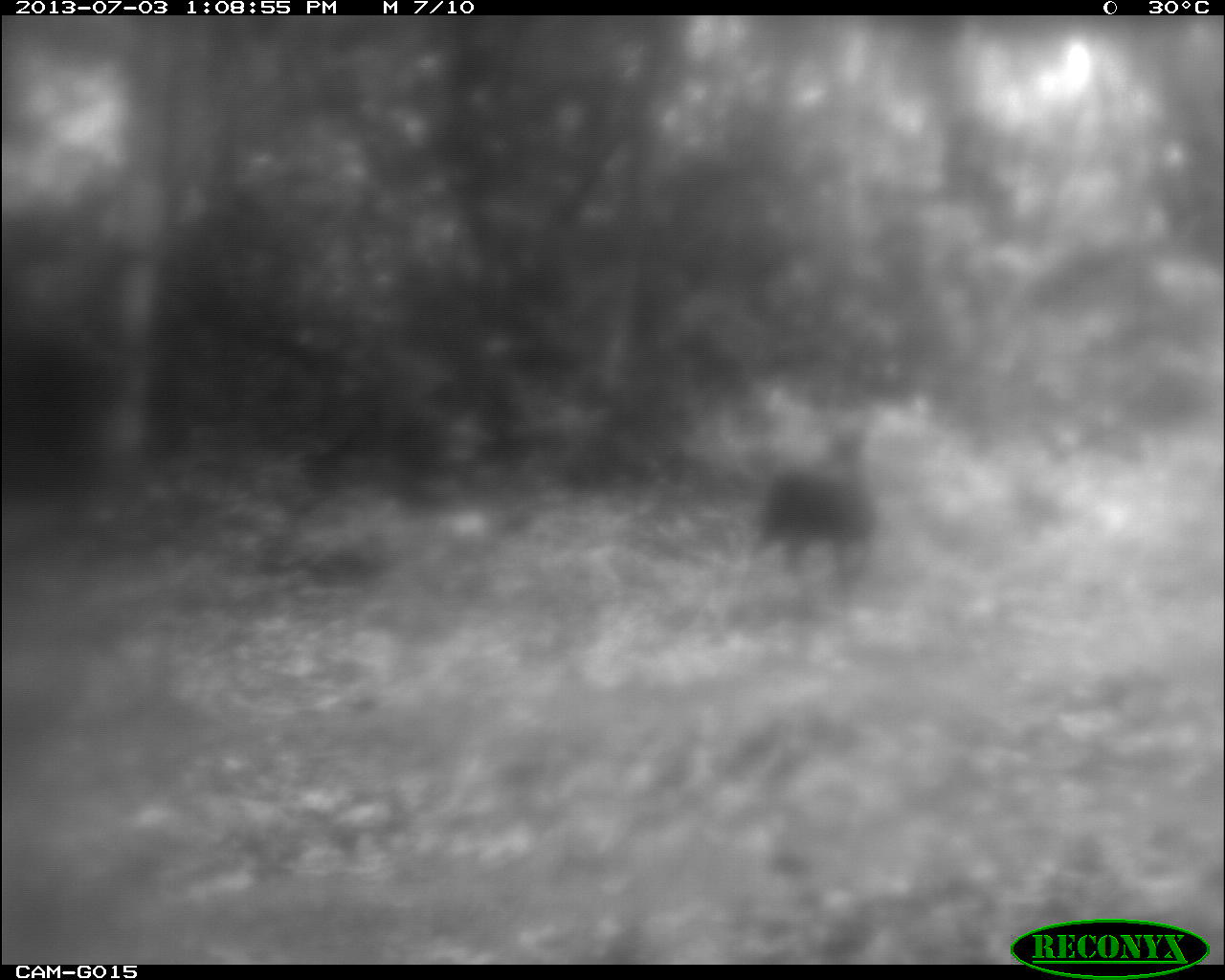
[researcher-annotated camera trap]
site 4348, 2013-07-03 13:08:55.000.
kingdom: Animalia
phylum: Chordata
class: Aves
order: Galliformes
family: Phasianidae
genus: Meleagris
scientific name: Meleagris ocellata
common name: ocellated turkey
Meleagris ocellata (ocellated turkey), count 1.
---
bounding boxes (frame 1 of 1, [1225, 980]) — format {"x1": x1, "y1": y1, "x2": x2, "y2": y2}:
meleagris ocellata: {"x1": 748, "y1": 428, "x2": 891, "y2": 653}